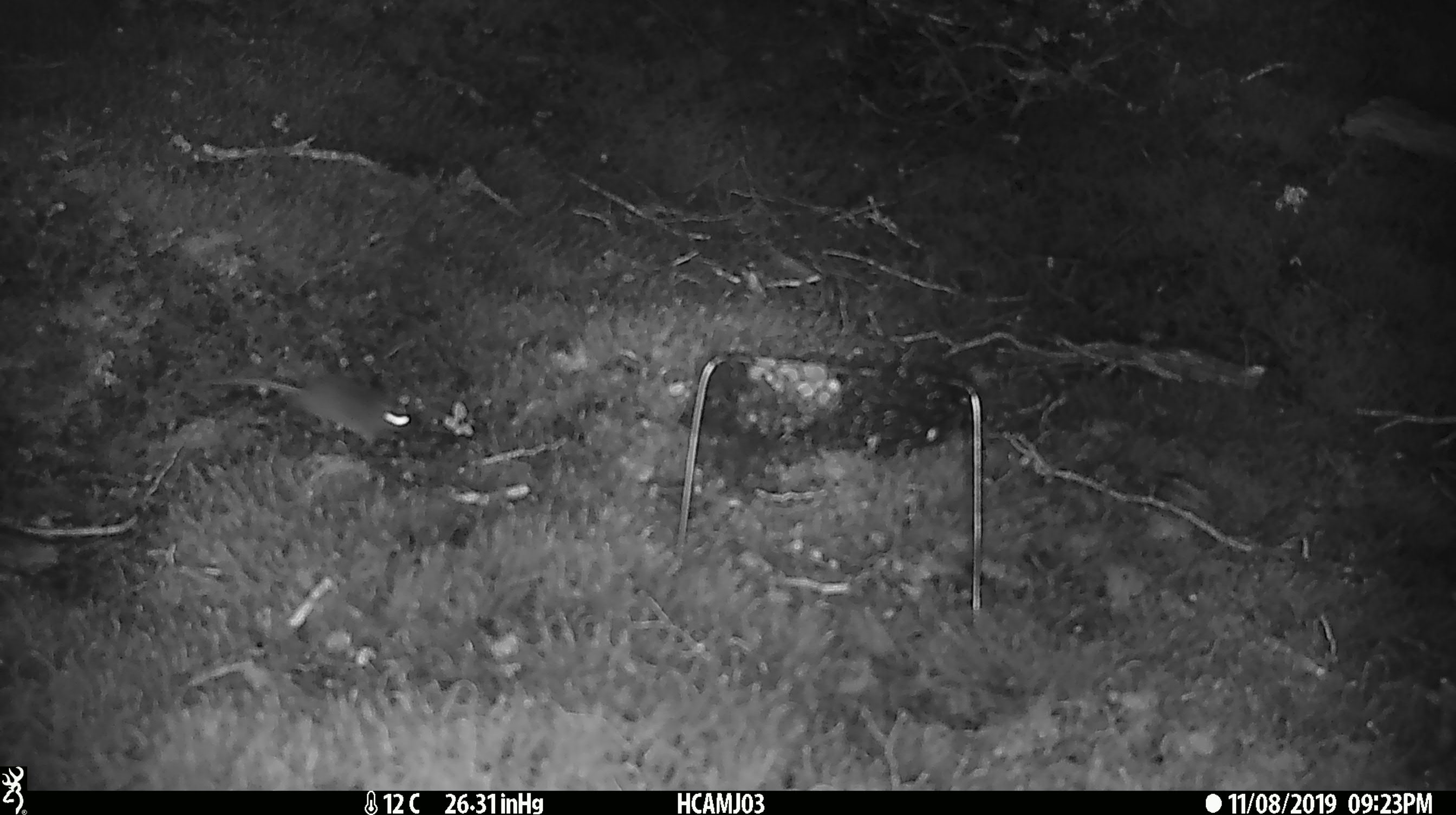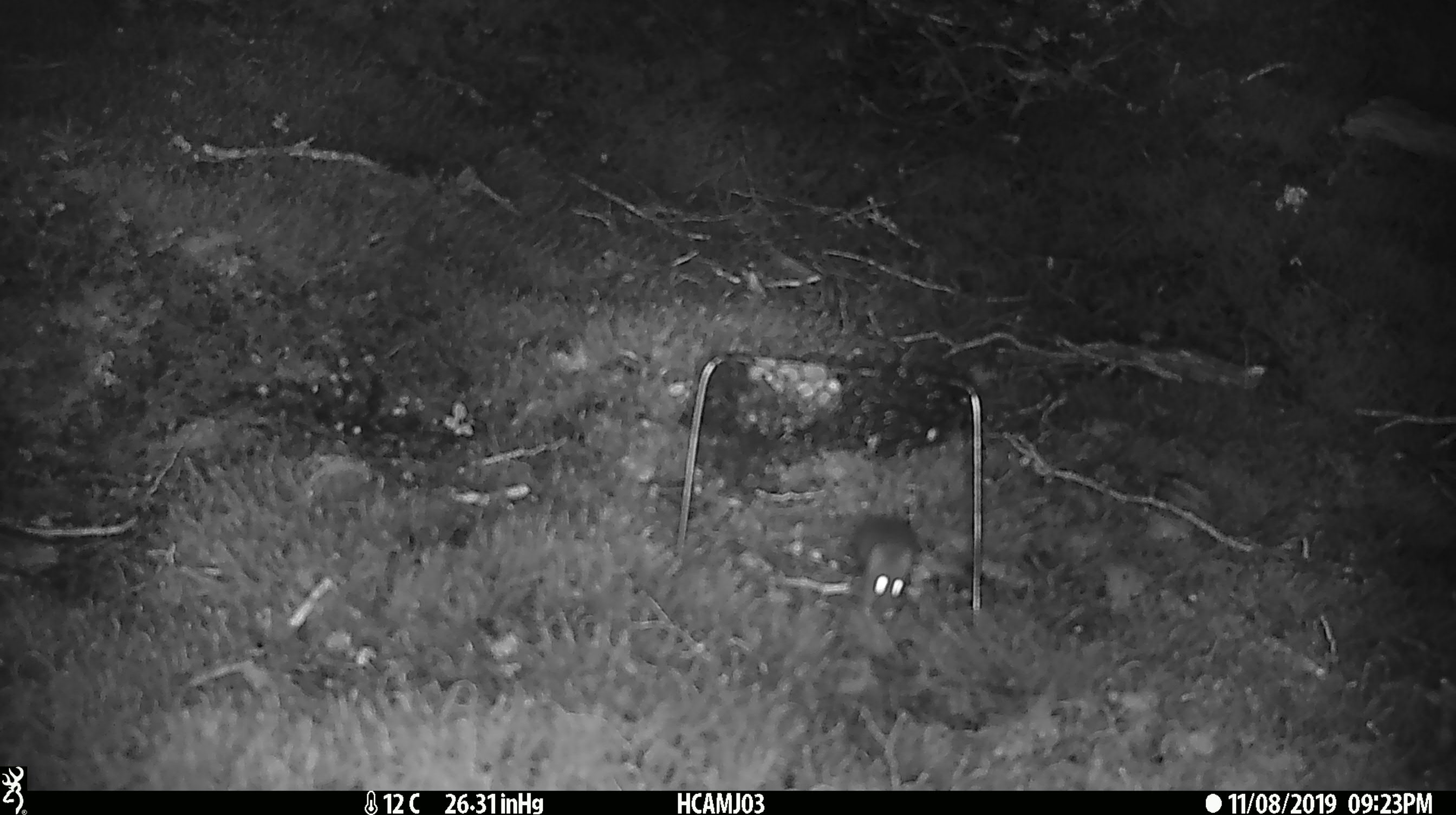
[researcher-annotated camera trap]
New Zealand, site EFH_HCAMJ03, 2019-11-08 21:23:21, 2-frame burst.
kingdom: Animalia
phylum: Chordata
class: Mammalia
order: Rodentia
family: Muridae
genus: Mus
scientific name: Mus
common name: mouse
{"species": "mouse (Mus)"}